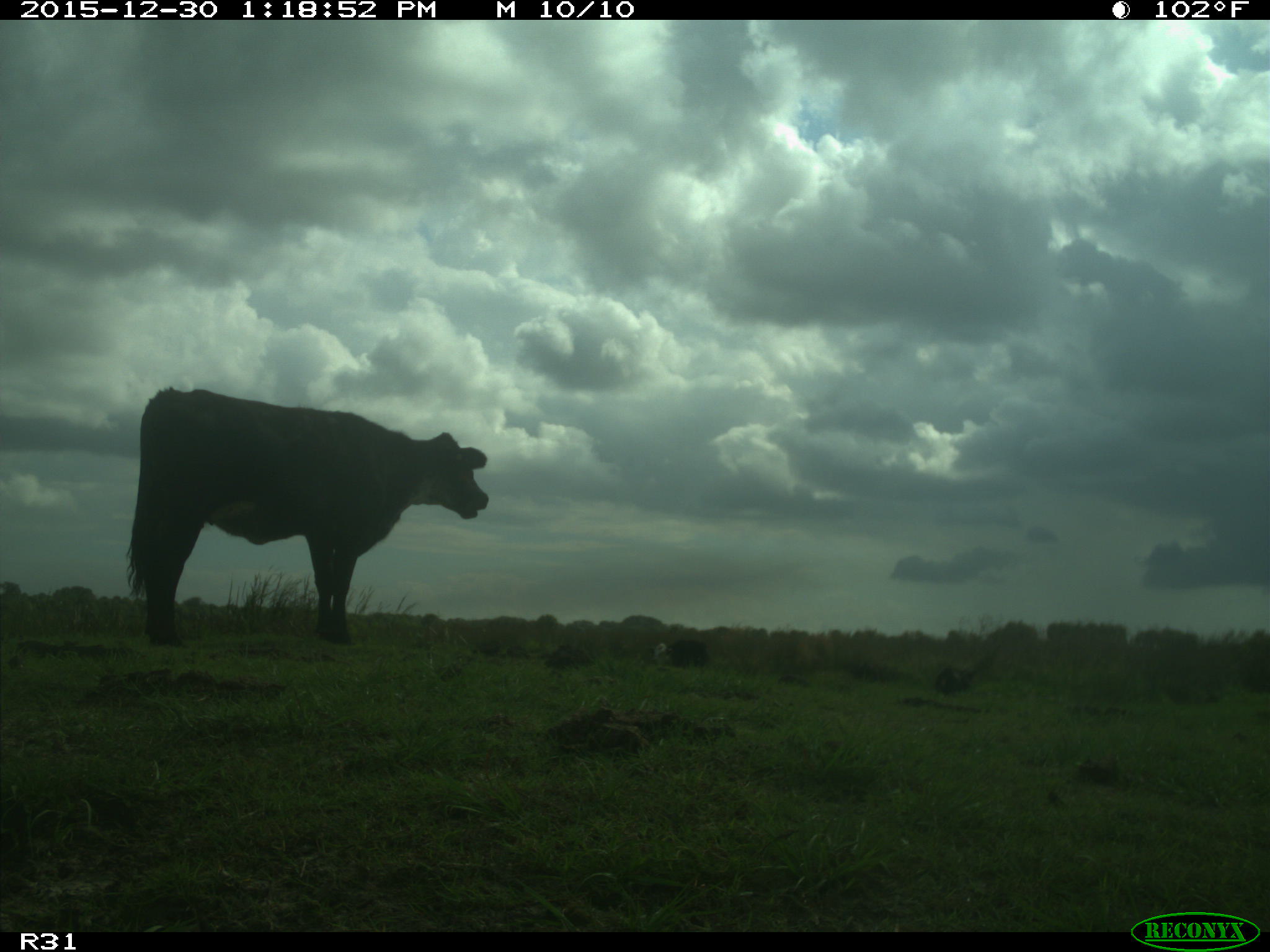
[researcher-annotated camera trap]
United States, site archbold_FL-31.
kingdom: Animalia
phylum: Chordata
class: Mammalia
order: Artiodactyla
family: Bovidae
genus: Bos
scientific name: Bos taurus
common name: domestic cow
Bos taurus (domestic cow).